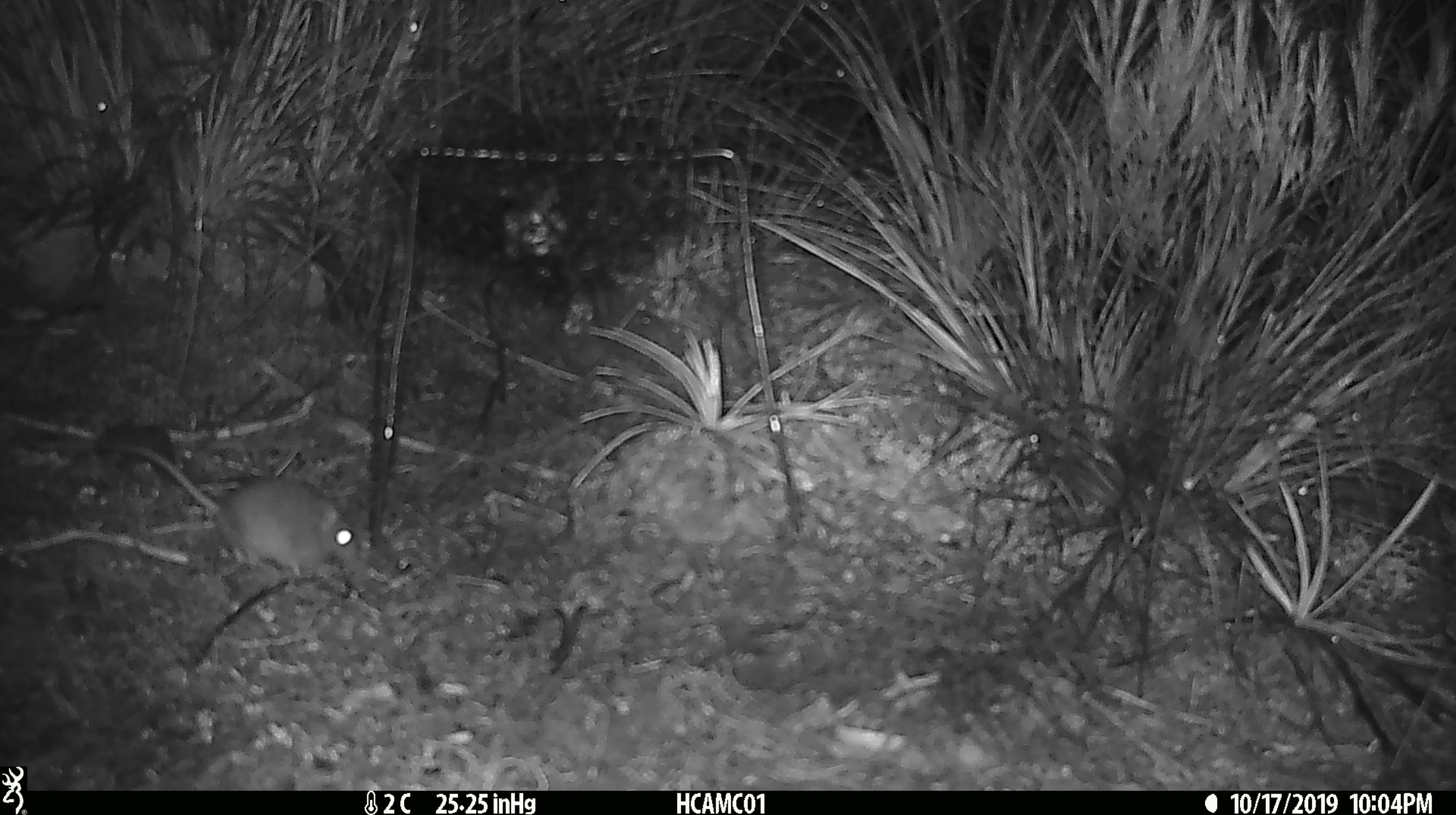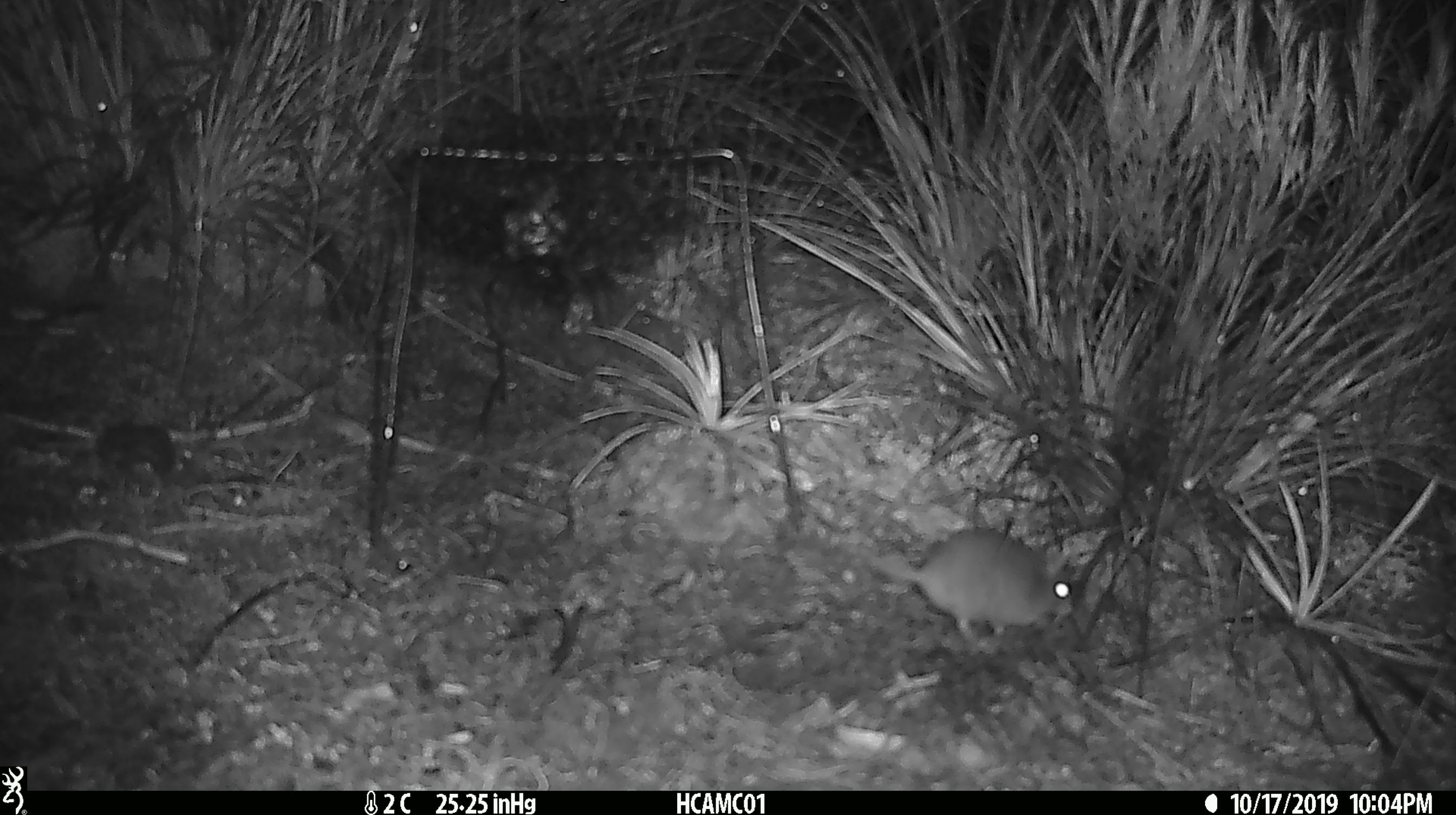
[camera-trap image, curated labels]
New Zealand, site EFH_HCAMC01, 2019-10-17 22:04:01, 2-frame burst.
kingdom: Animalia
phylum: Chordata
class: Mammalia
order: Rodentia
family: Muridae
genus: Mus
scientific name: Mus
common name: mouse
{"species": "mouse (Mus)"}